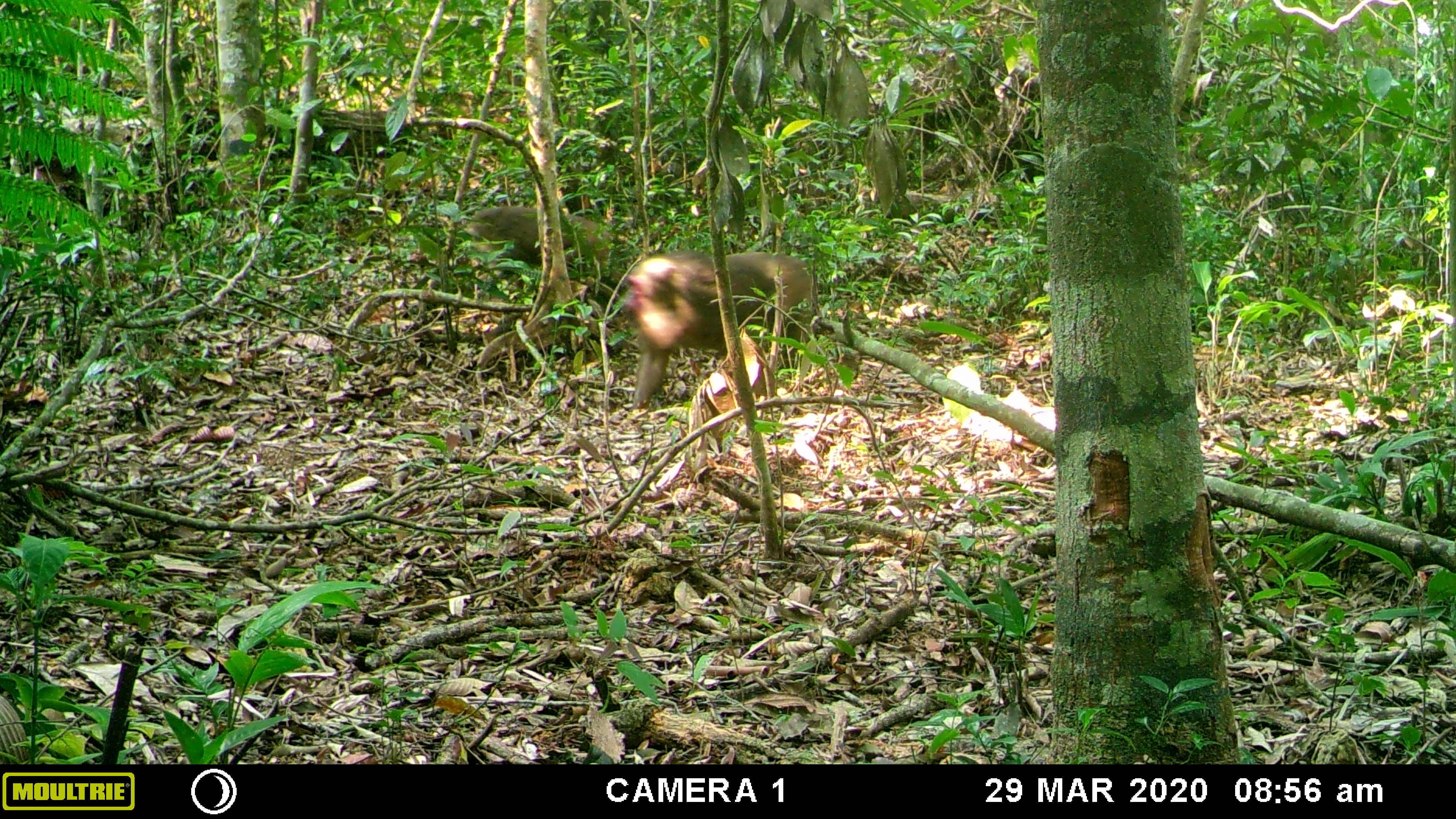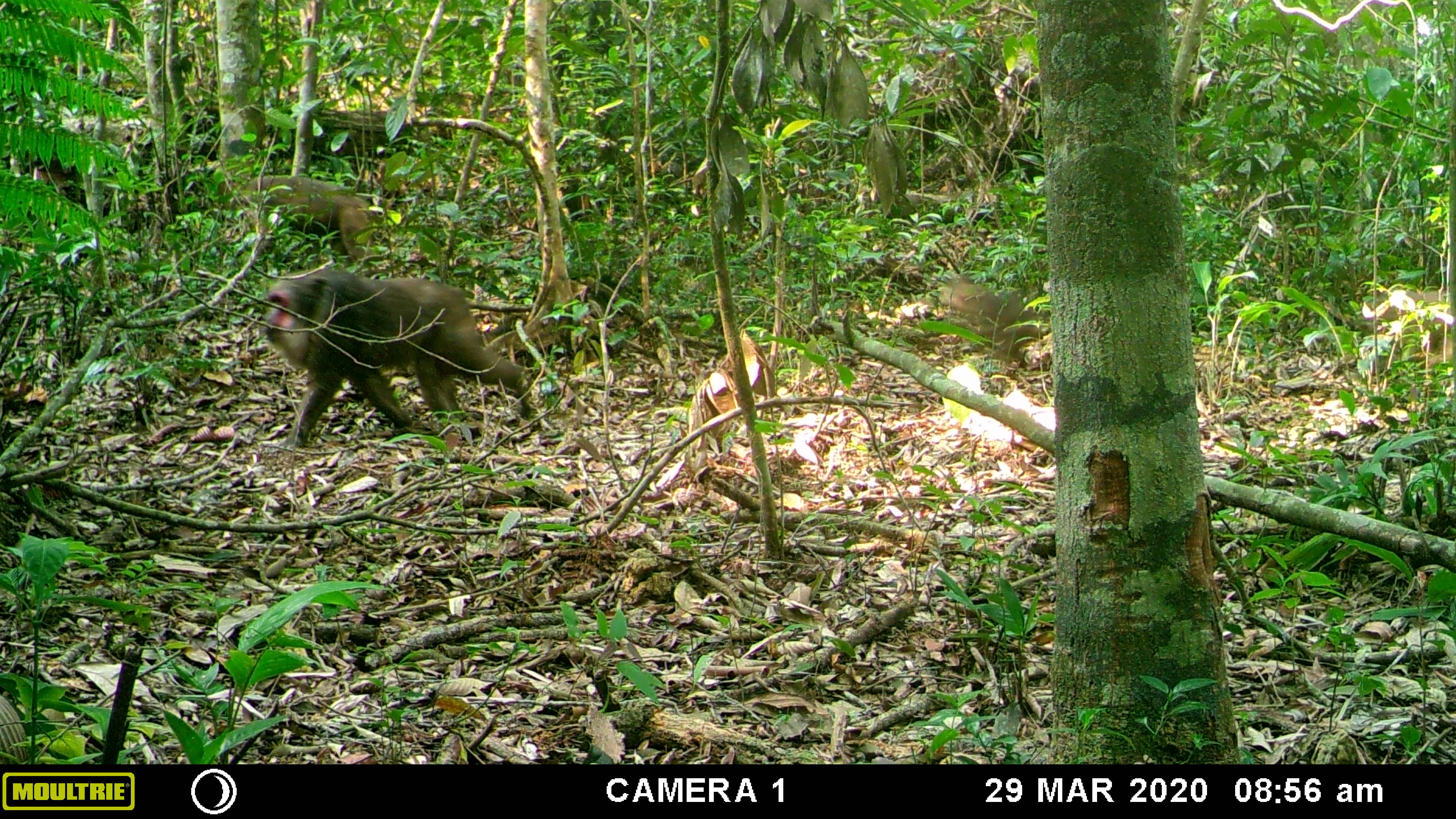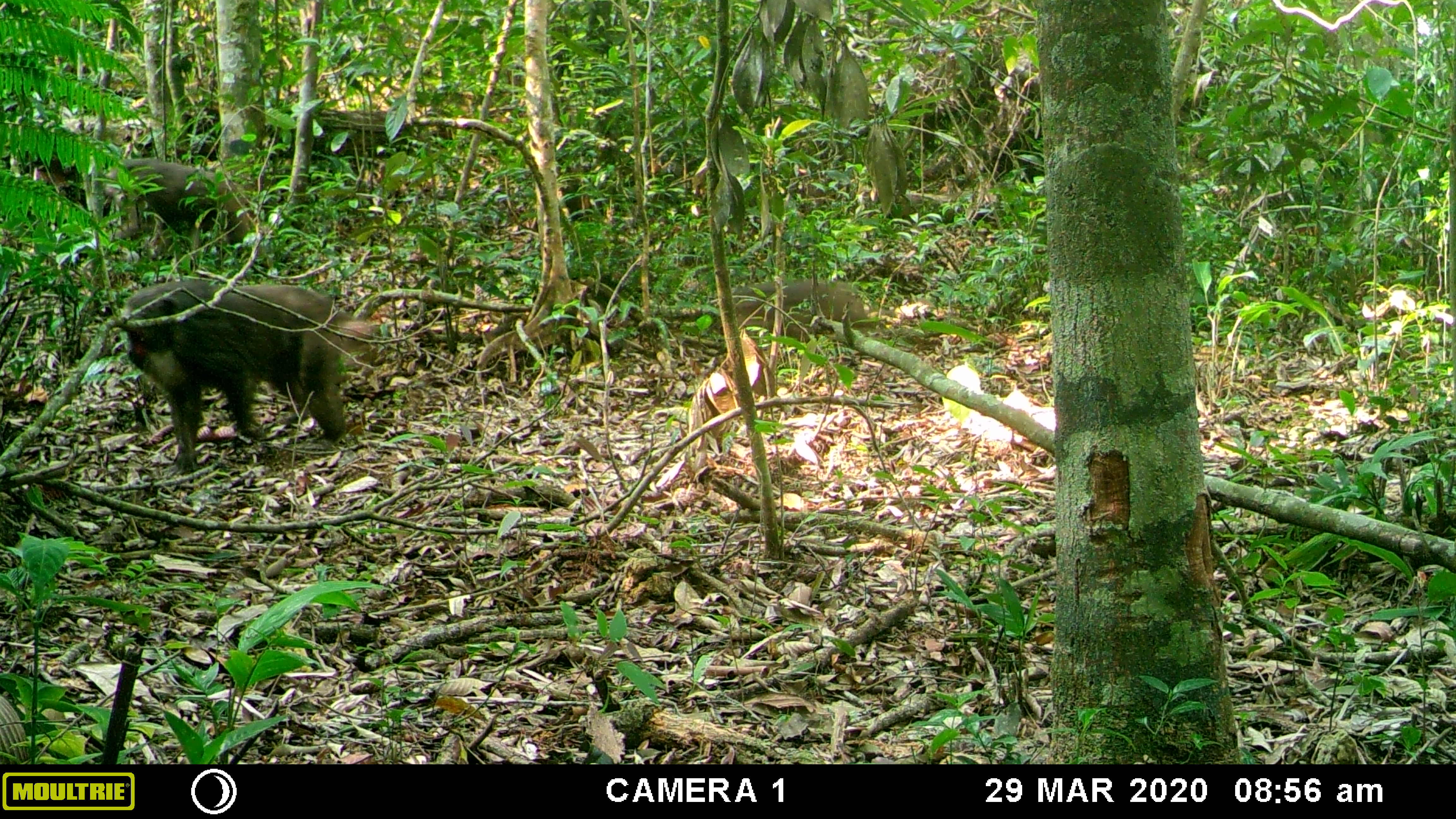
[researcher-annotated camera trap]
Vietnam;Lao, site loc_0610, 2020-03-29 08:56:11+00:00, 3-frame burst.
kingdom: Animalia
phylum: Chordata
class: Mammalia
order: Primates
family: Cercopithecidae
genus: Macaca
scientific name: Macaca arctoides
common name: stump-tailed macaque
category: stump tailed macaque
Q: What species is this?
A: Stump tailed macaque (stump-tailed macaque) (Macaca arctoides).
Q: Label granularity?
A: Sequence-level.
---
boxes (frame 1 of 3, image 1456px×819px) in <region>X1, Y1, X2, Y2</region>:
stump tailed macaque: <region>622, 250, 815, 411</region>; <region>467, 203, 617, 274</region>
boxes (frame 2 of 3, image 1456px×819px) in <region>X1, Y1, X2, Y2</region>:
stump tailed macaque: <region>260, 268, 534, 449</region>; <region>217, 173, 375, 262</region>; <region>934, 274, 1048, 365</region>; <region>1367, 286, 1456, 380</region>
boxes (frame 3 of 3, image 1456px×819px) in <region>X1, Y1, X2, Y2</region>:
stump tailed macaque: <region>117, 277, 370, 473</region>; <region>101, 157, 252, 259</region>; <region>730, 278, 877, 337</region>